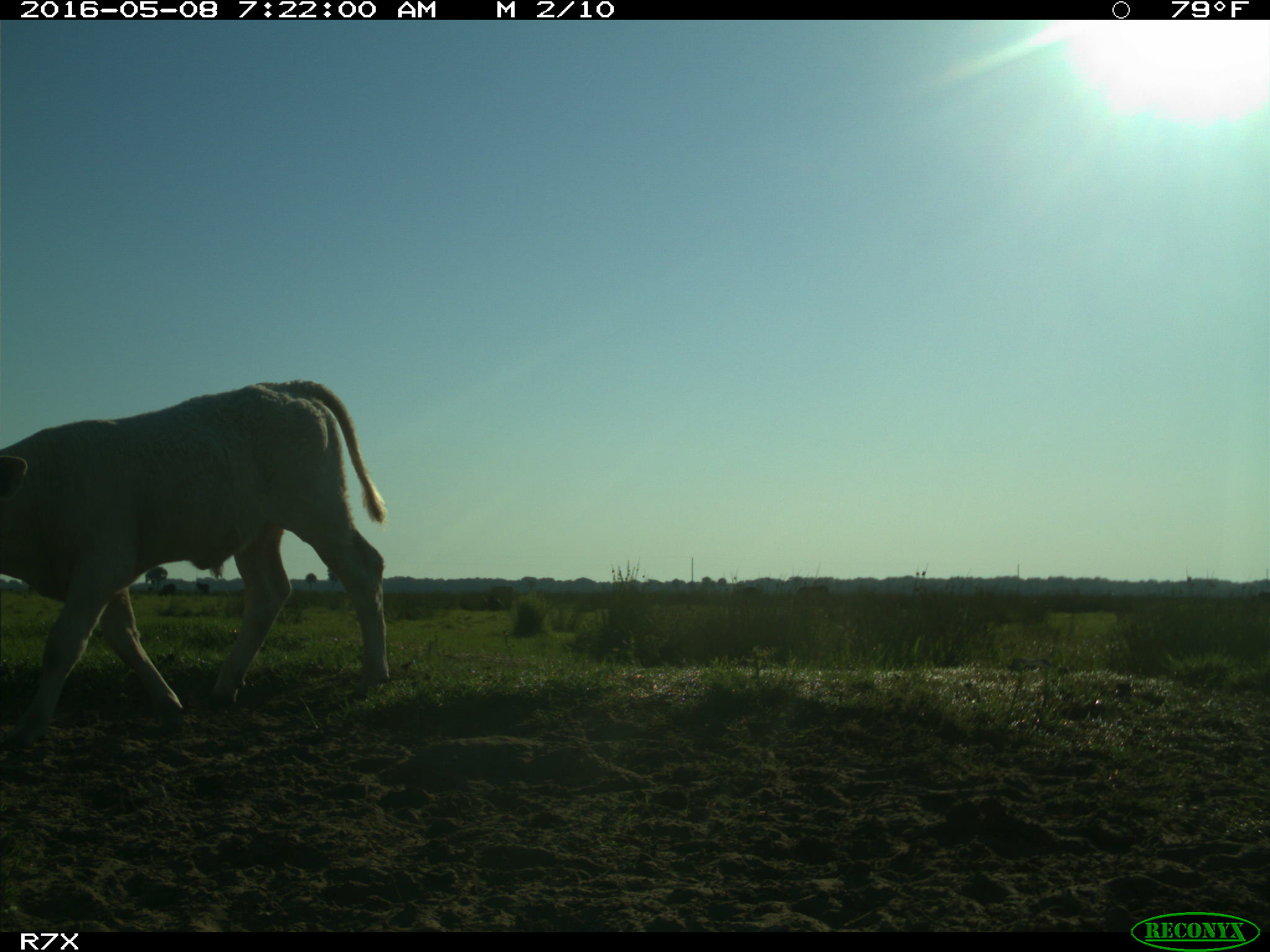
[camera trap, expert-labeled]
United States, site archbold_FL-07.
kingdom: Animalia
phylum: Chordata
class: Mammalia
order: Artiodactyla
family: Bovidae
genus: Bos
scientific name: Bos taurus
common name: domestic cow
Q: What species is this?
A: Bos taurus (domestic cow).